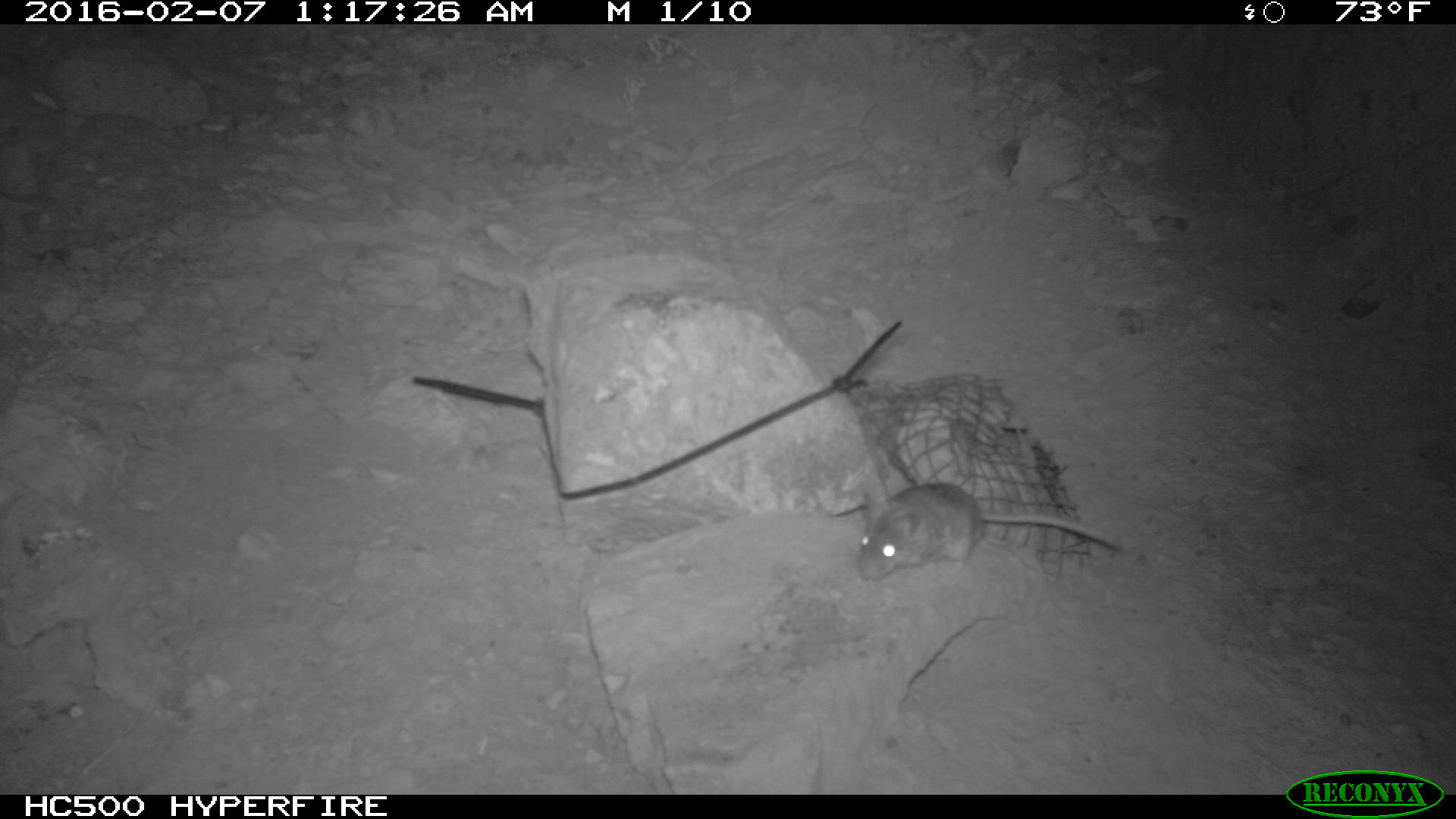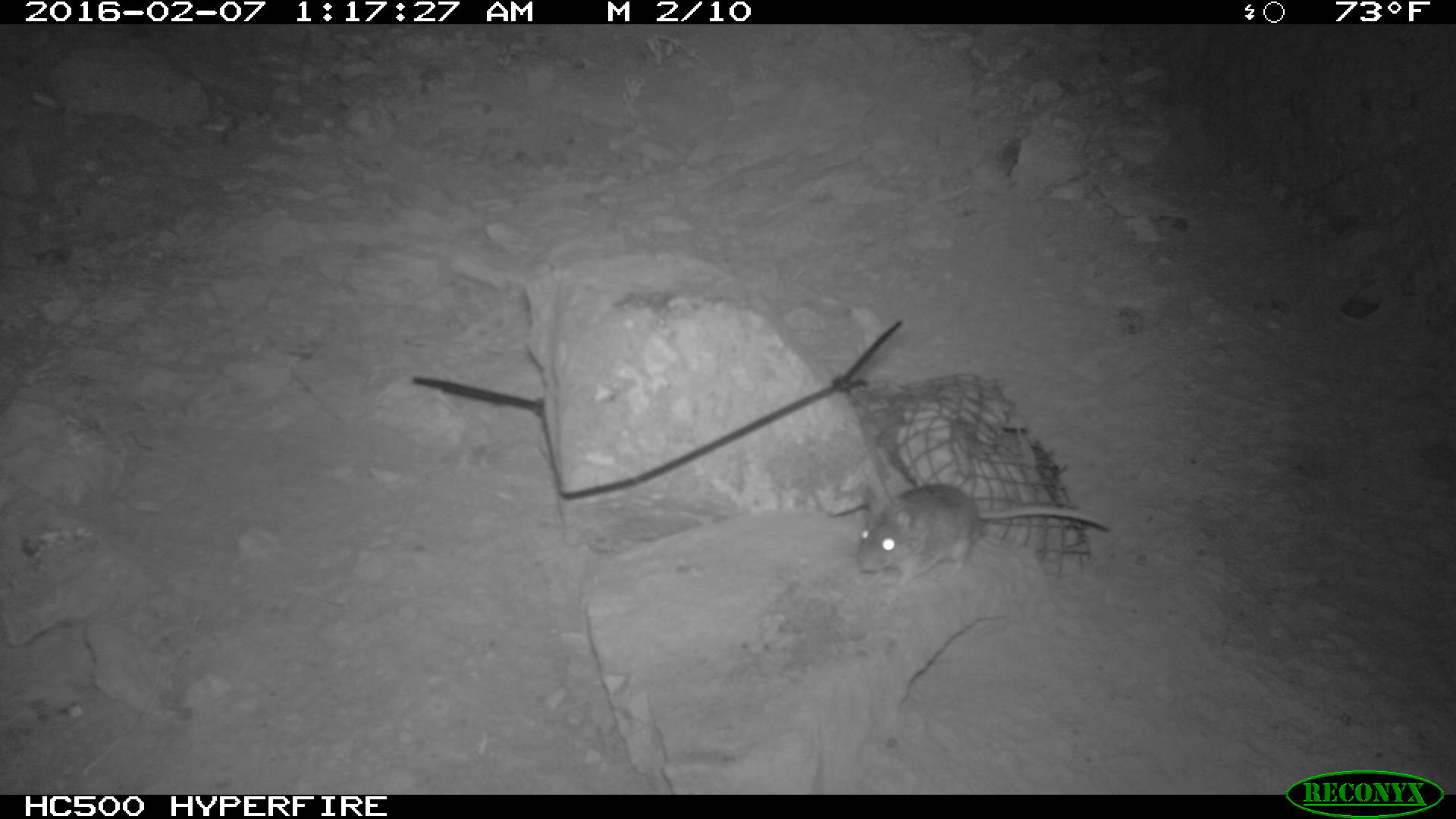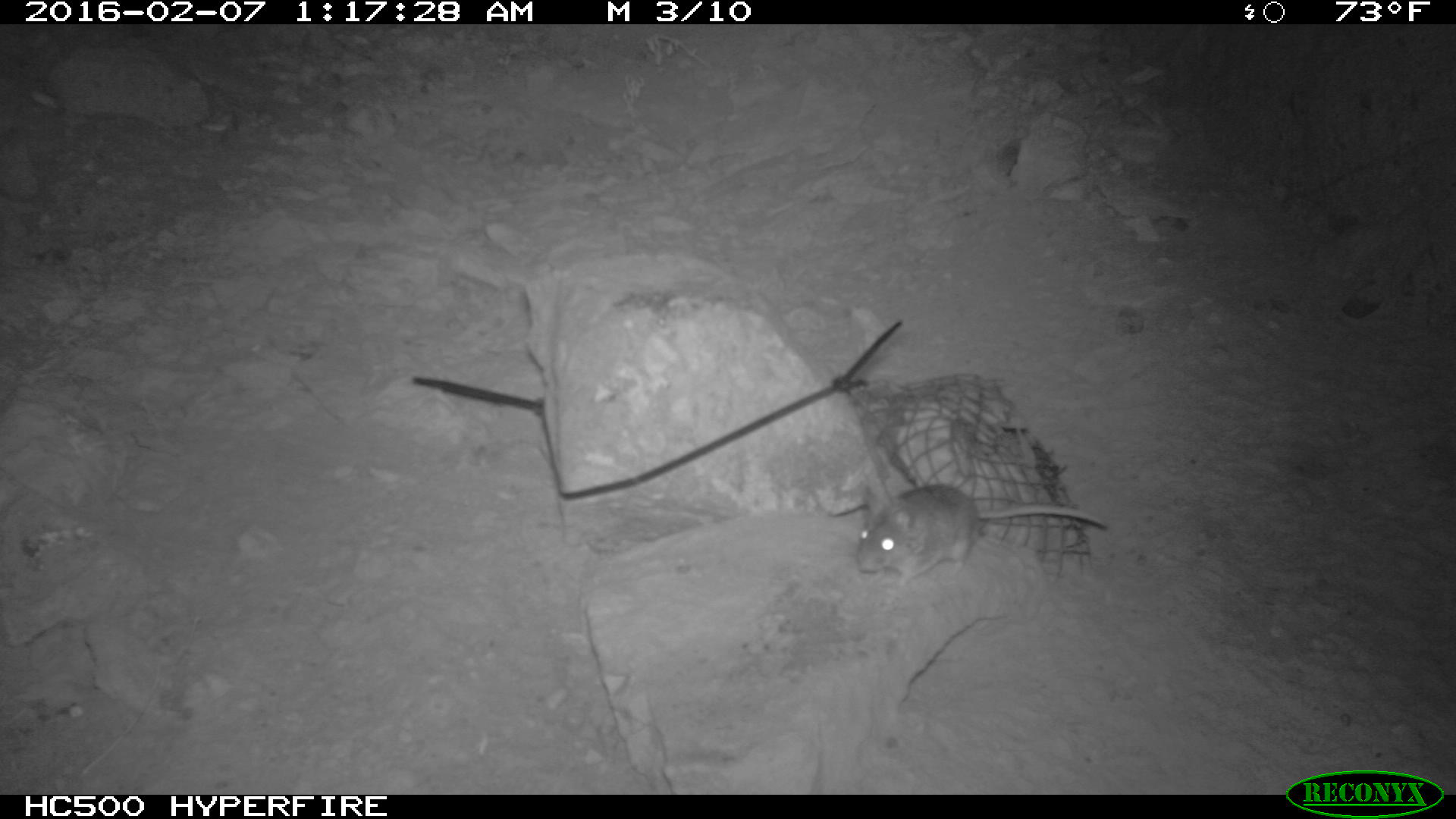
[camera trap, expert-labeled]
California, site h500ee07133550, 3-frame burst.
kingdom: Animalia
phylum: Chordata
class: Mammalia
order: Rodentia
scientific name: Rodentia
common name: rodent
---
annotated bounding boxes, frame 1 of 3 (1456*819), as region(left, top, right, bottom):
rodent: region(856, 481, 1126, 577)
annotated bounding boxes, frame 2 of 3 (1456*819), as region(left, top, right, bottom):
rodent: region(857, 482, 1110, 585)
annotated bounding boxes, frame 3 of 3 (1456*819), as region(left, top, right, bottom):
rodent: region(856, 483, 1111, 577)